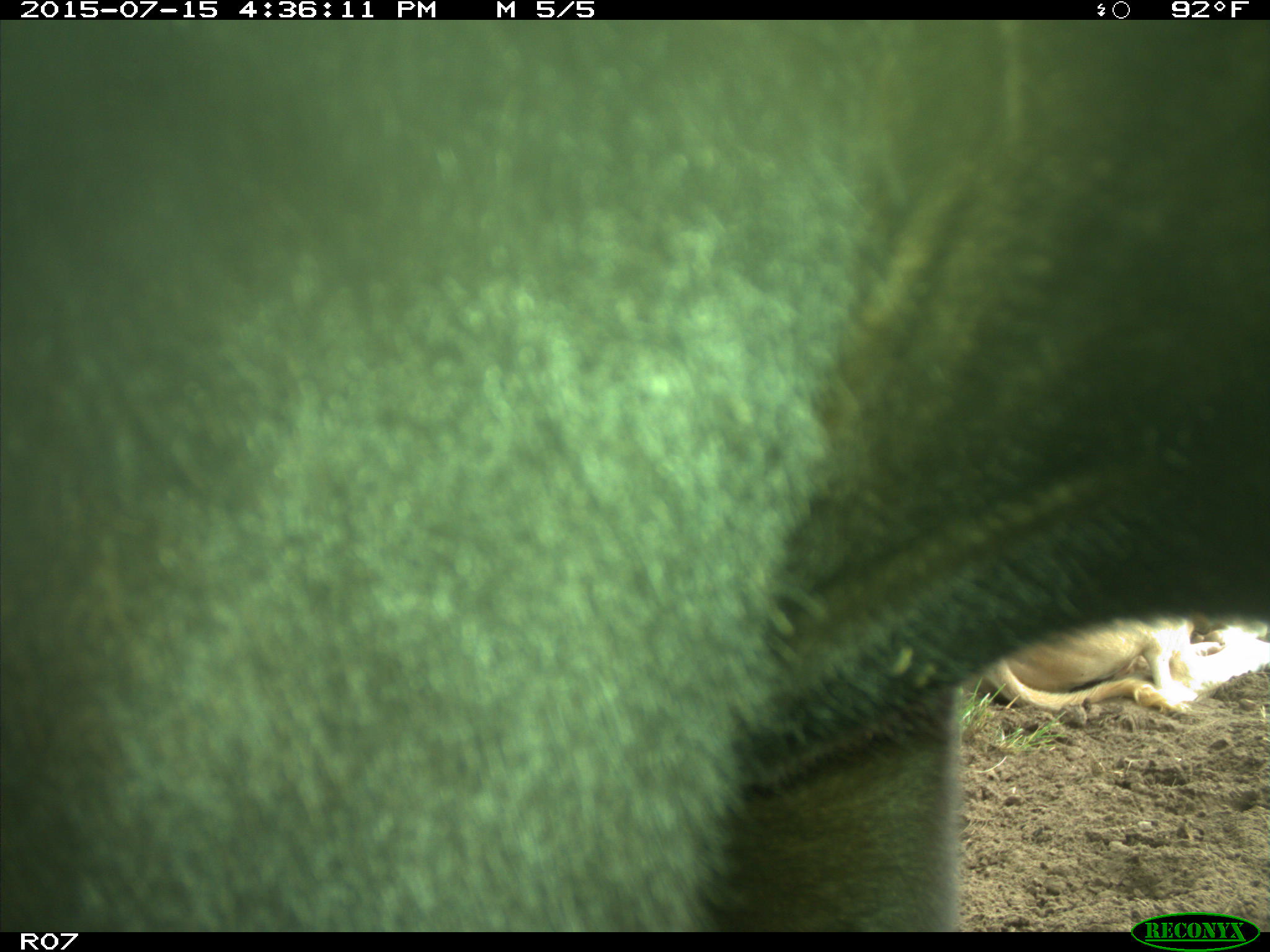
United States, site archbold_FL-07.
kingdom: Animalia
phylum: Chordata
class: Mammalia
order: Artiodactyla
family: Bovidae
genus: Bos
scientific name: Bos taurus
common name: domestic cow